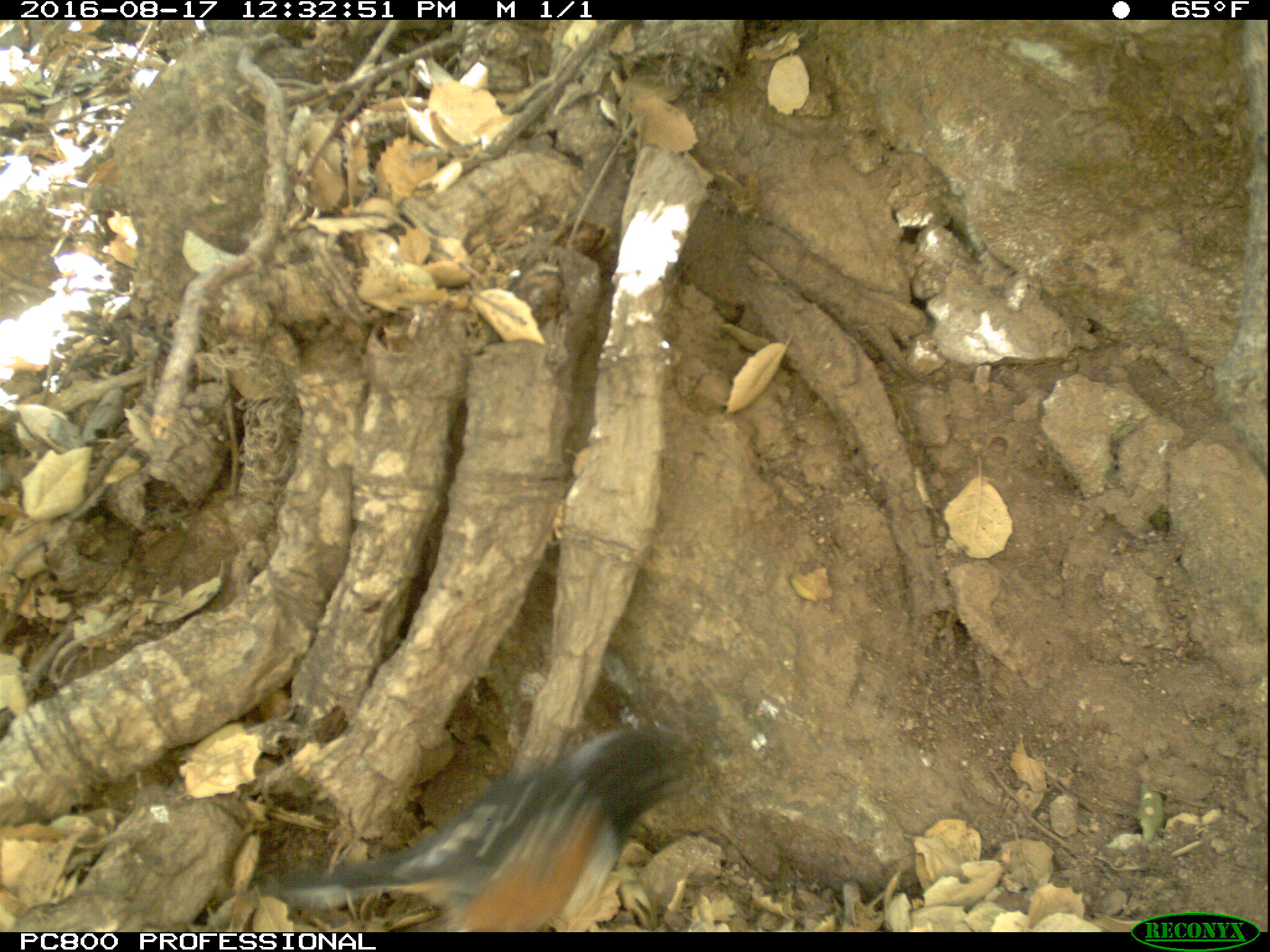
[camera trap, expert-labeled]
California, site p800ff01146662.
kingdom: Animalia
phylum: Chordata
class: Aves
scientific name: Aves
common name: bird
Bird (Aves).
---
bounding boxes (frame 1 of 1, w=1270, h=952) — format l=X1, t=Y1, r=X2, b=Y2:
bird: l=281, t=726, r=701, b=932